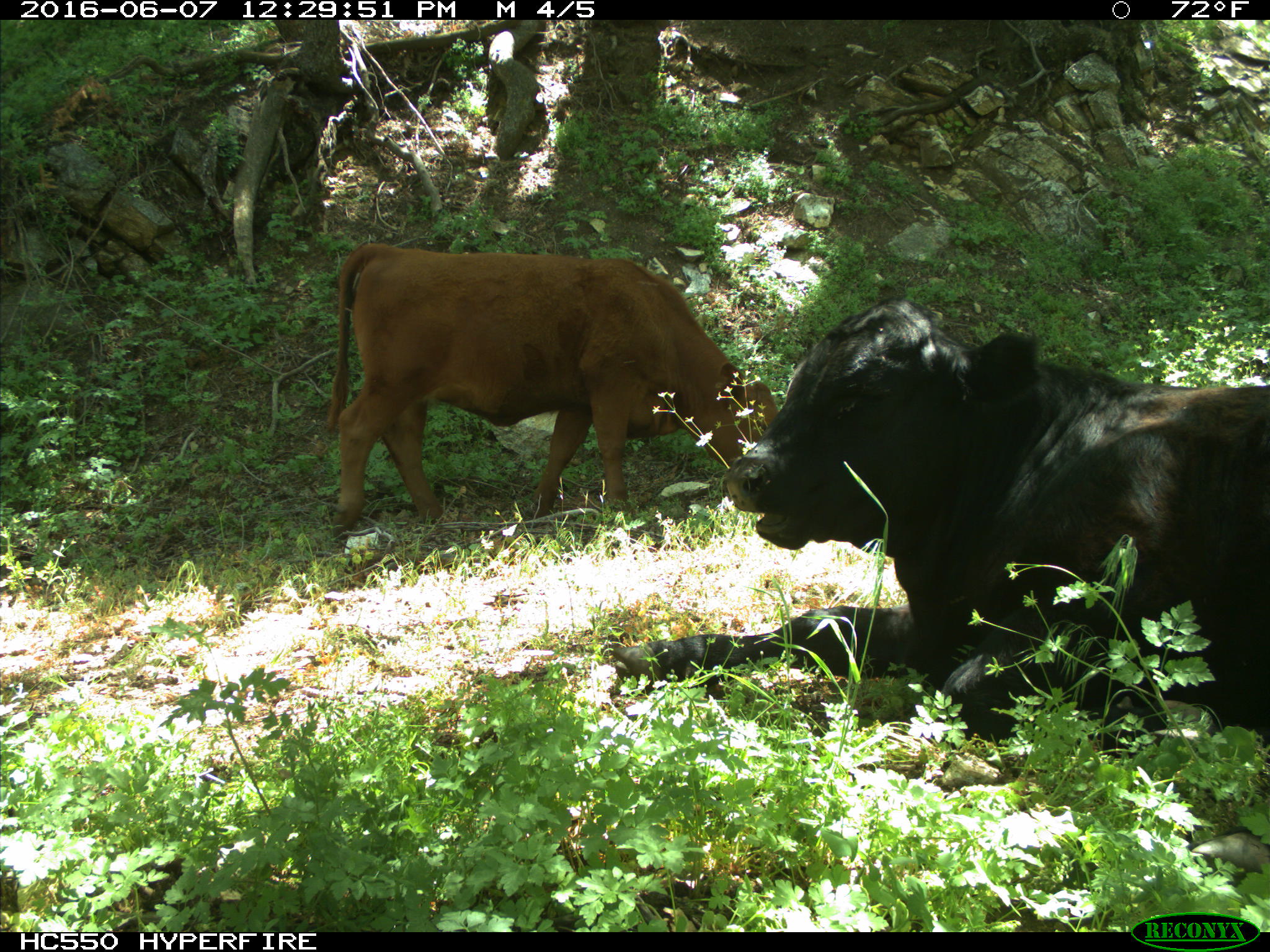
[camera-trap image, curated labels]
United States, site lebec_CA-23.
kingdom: Animalia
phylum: Chordata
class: Mammalia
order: Artiodactyla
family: Bovidae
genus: Bos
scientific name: Bos taurus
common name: domestic cow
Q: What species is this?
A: Bos taurus (domestic cow).